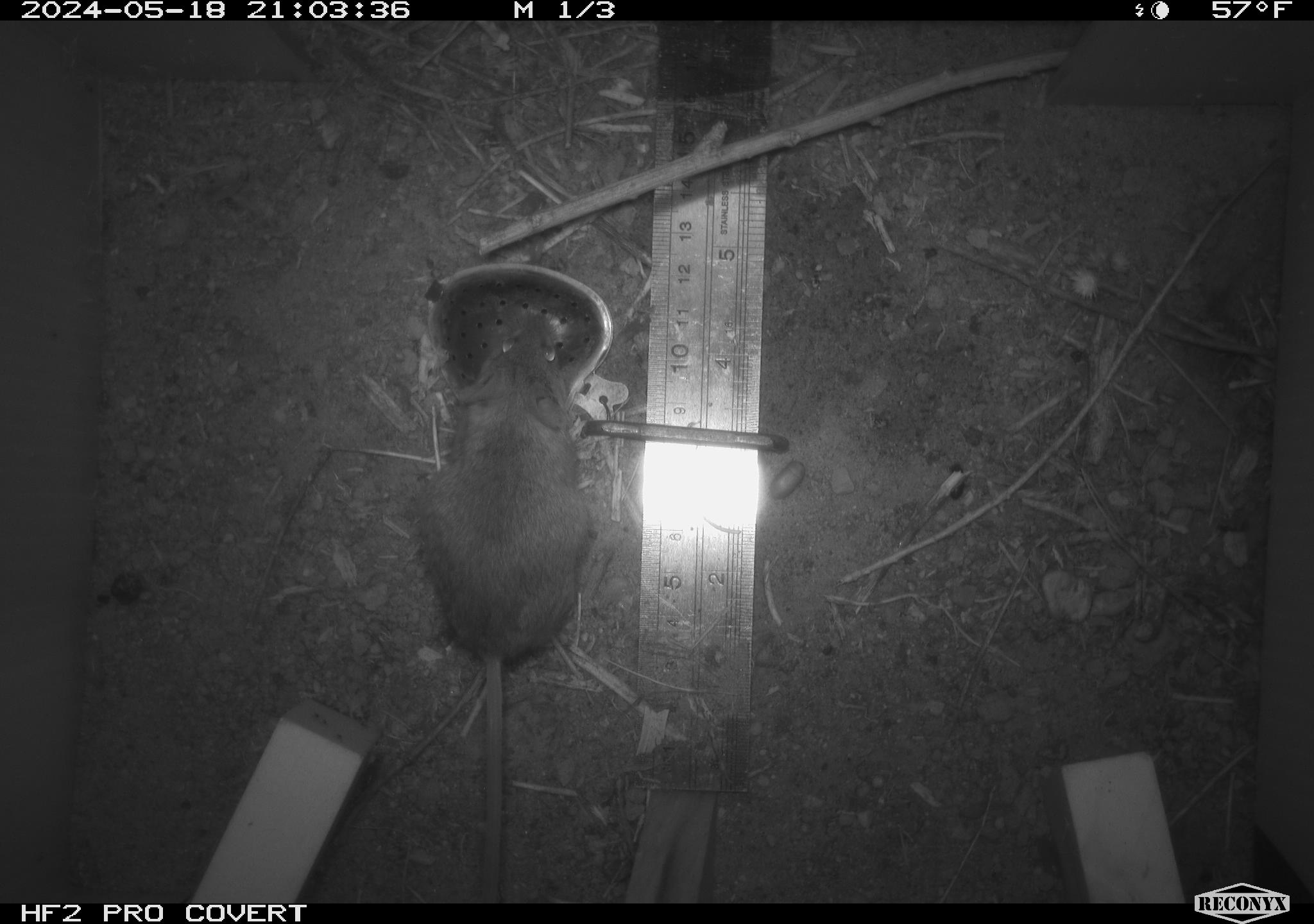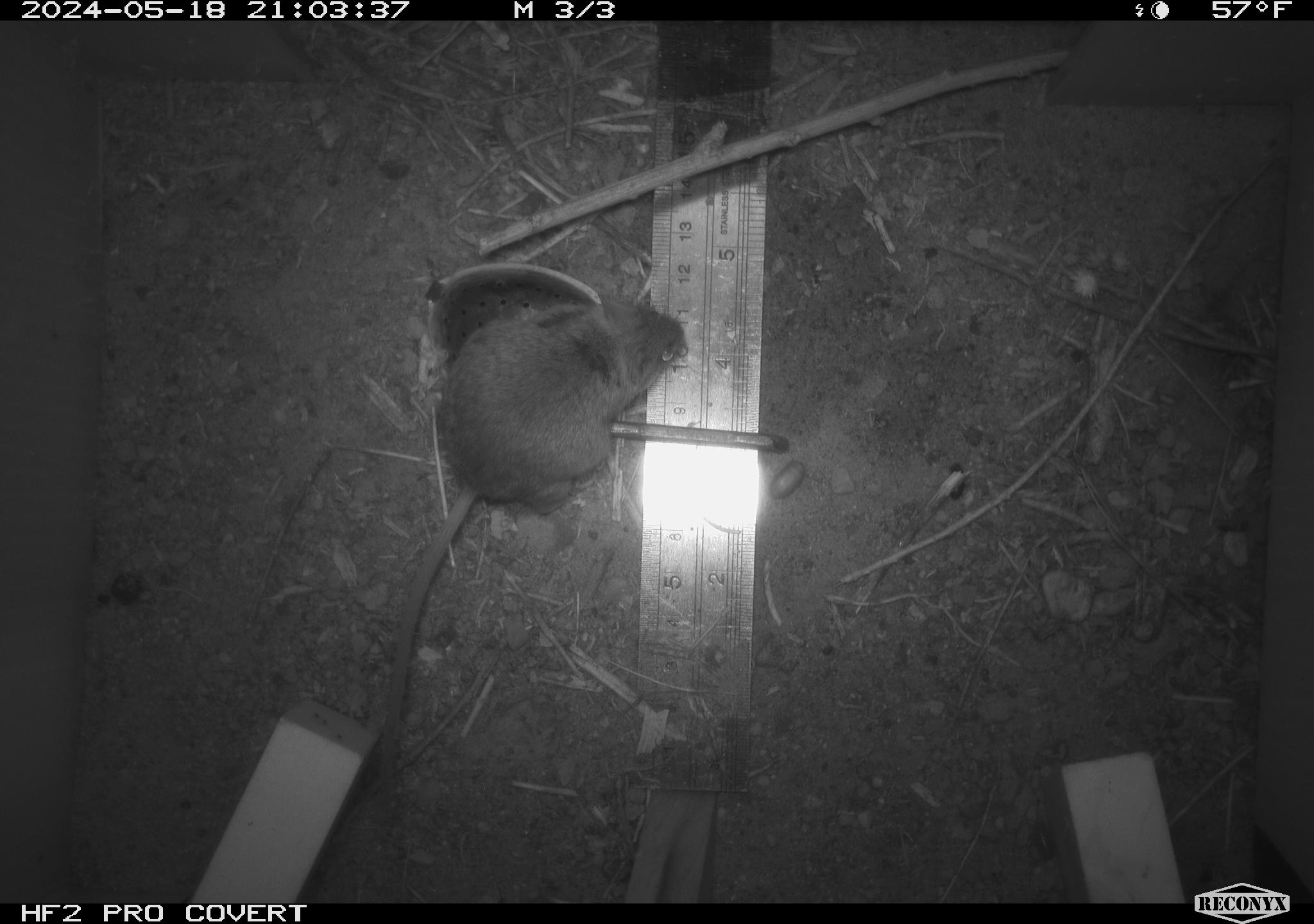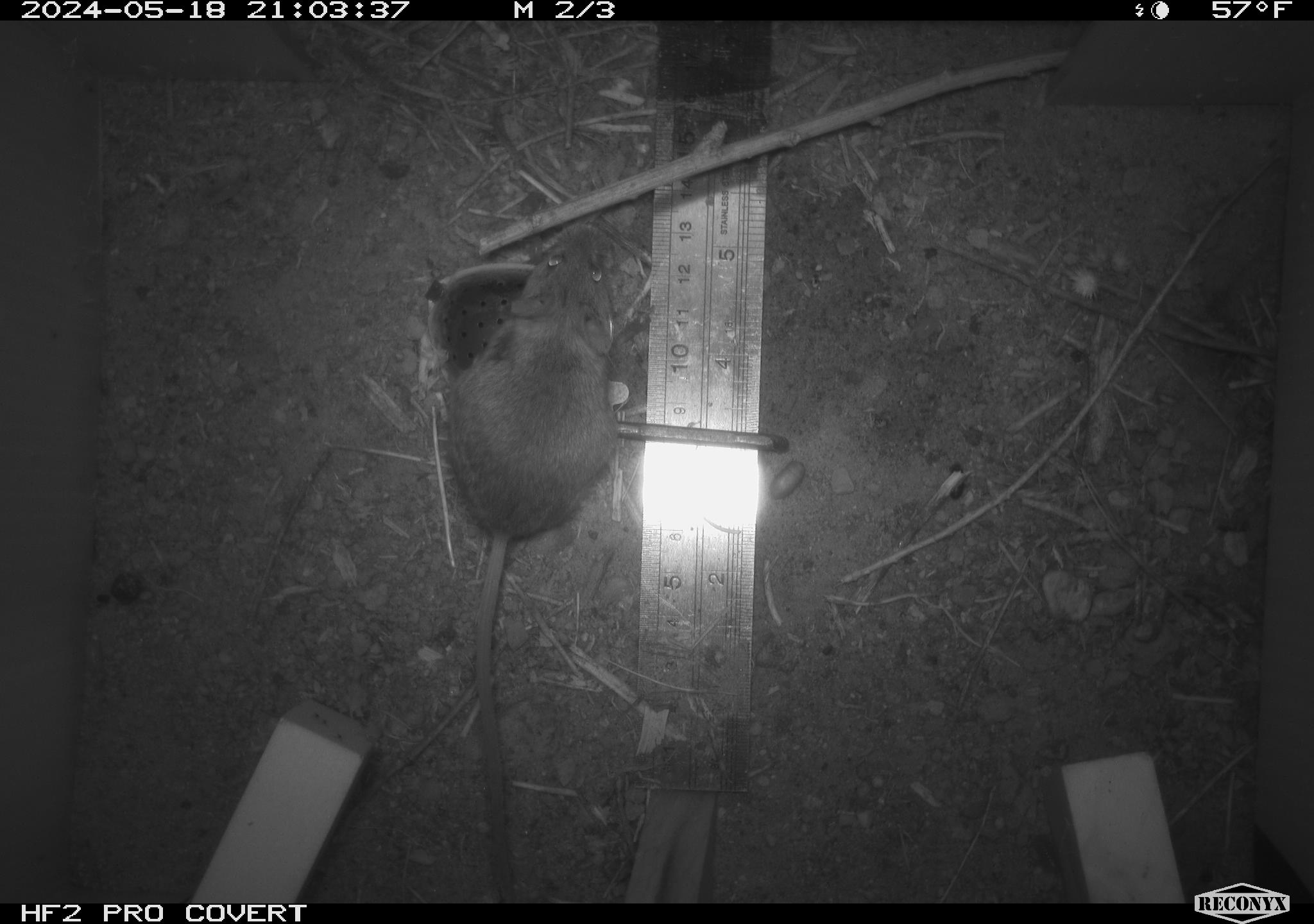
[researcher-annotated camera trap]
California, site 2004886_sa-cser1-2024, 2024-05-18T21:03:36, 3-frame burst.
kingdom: Animalia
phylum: Chordata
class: Mammalia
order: Rodentia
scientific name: Rodentia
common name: rodent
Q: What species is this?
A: Rodent (Rodentia).